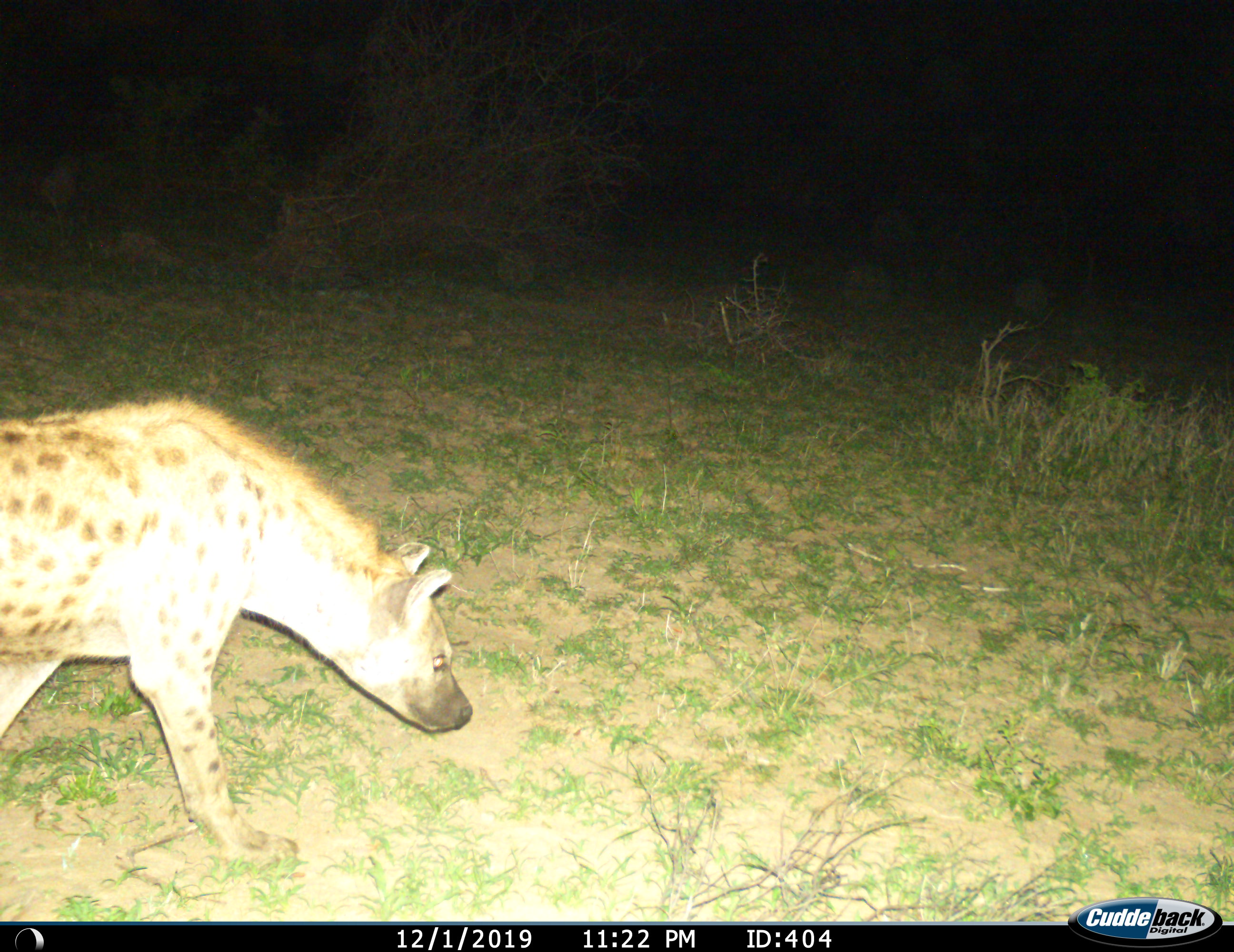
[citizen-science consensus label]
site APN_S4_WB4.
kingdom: Animalia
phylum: Chordata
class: Mammalia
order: Carnivora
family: Hyaenidae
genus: Crocuta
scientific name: Crocuta crocuta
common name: spotted hyena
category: hyenaspotted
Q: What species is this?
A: Hyenaspotted (spotted hyena) (Crocuta crocuta).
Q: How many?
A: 1.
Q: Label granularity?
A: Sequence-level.